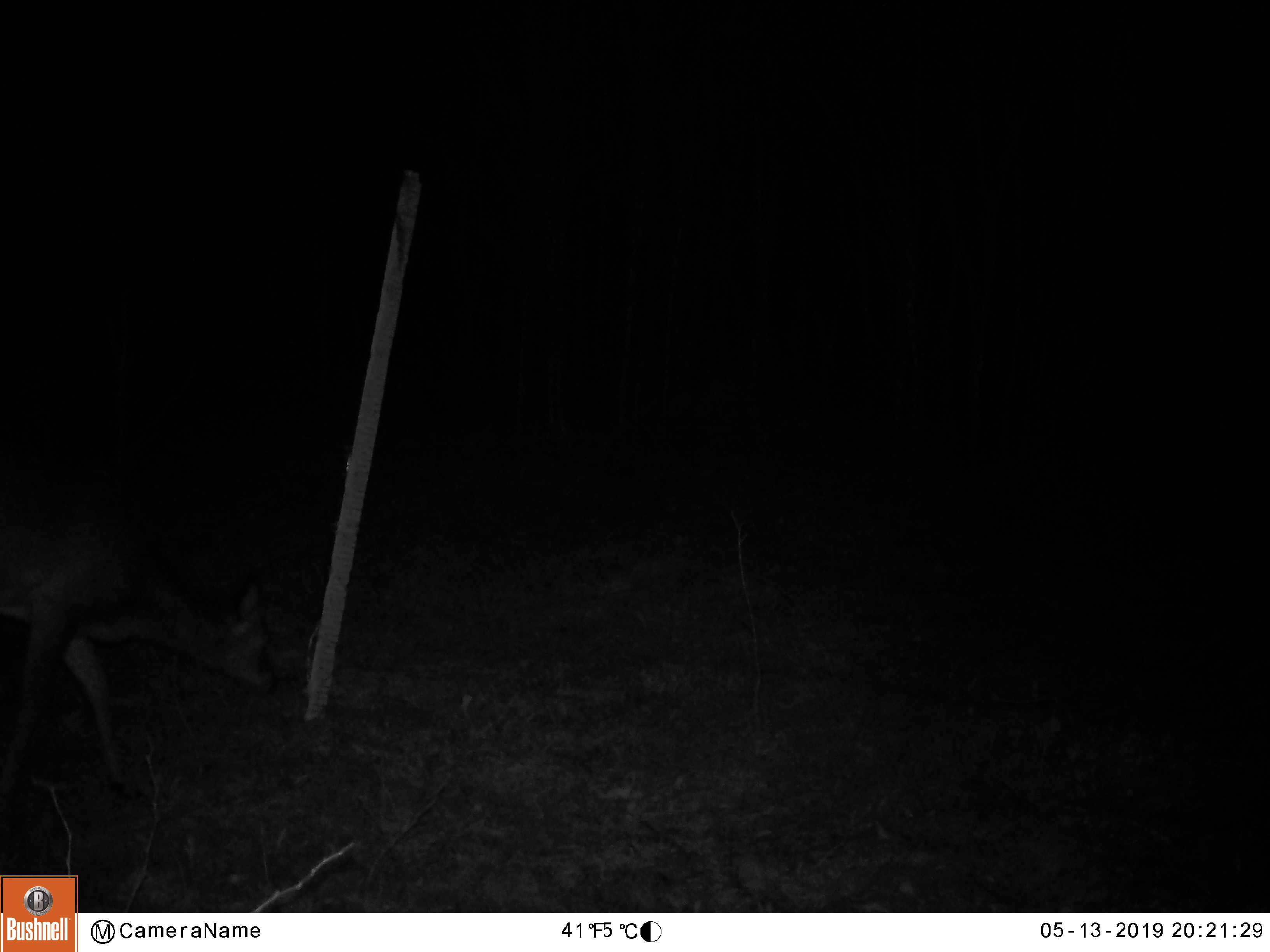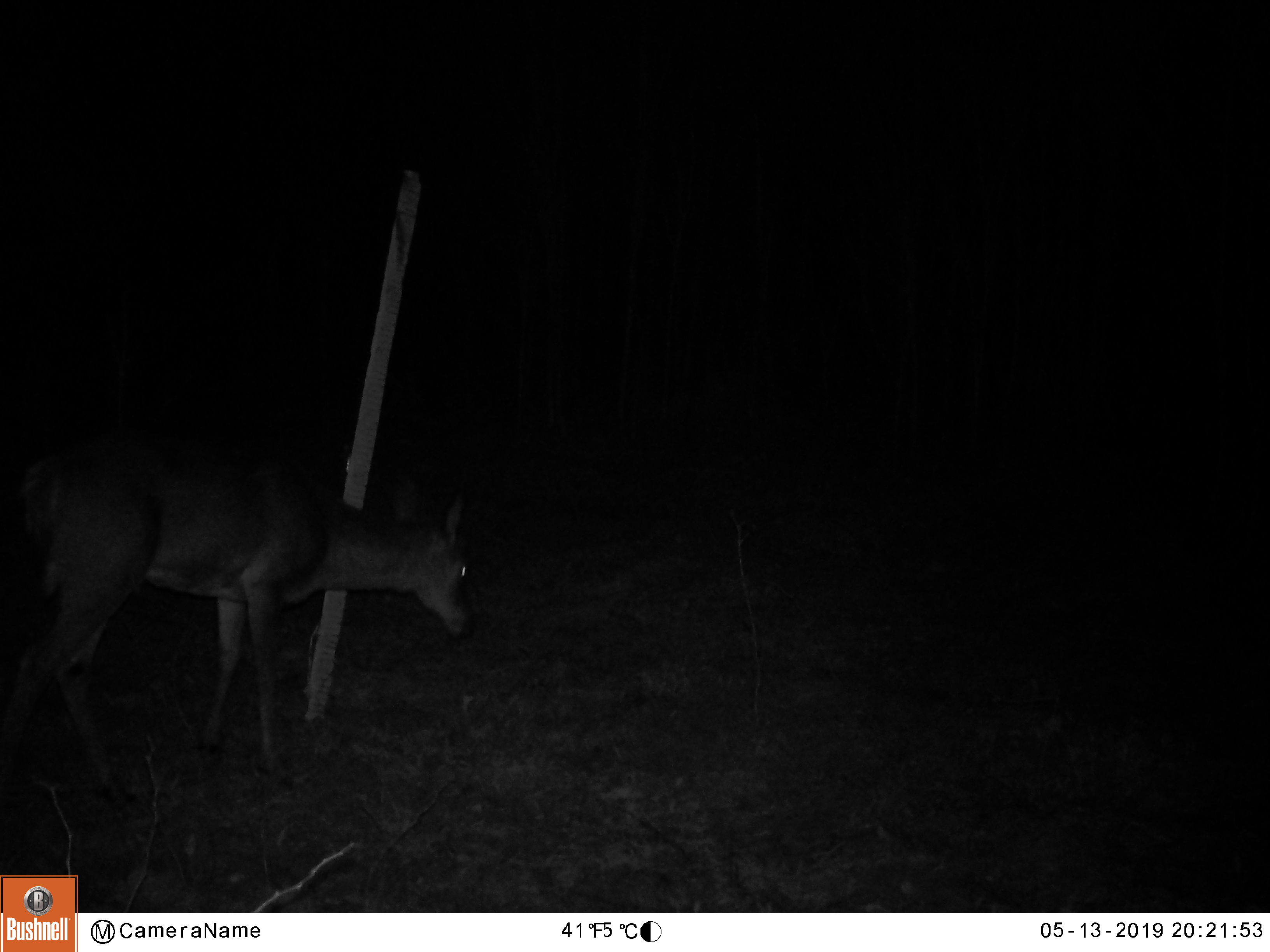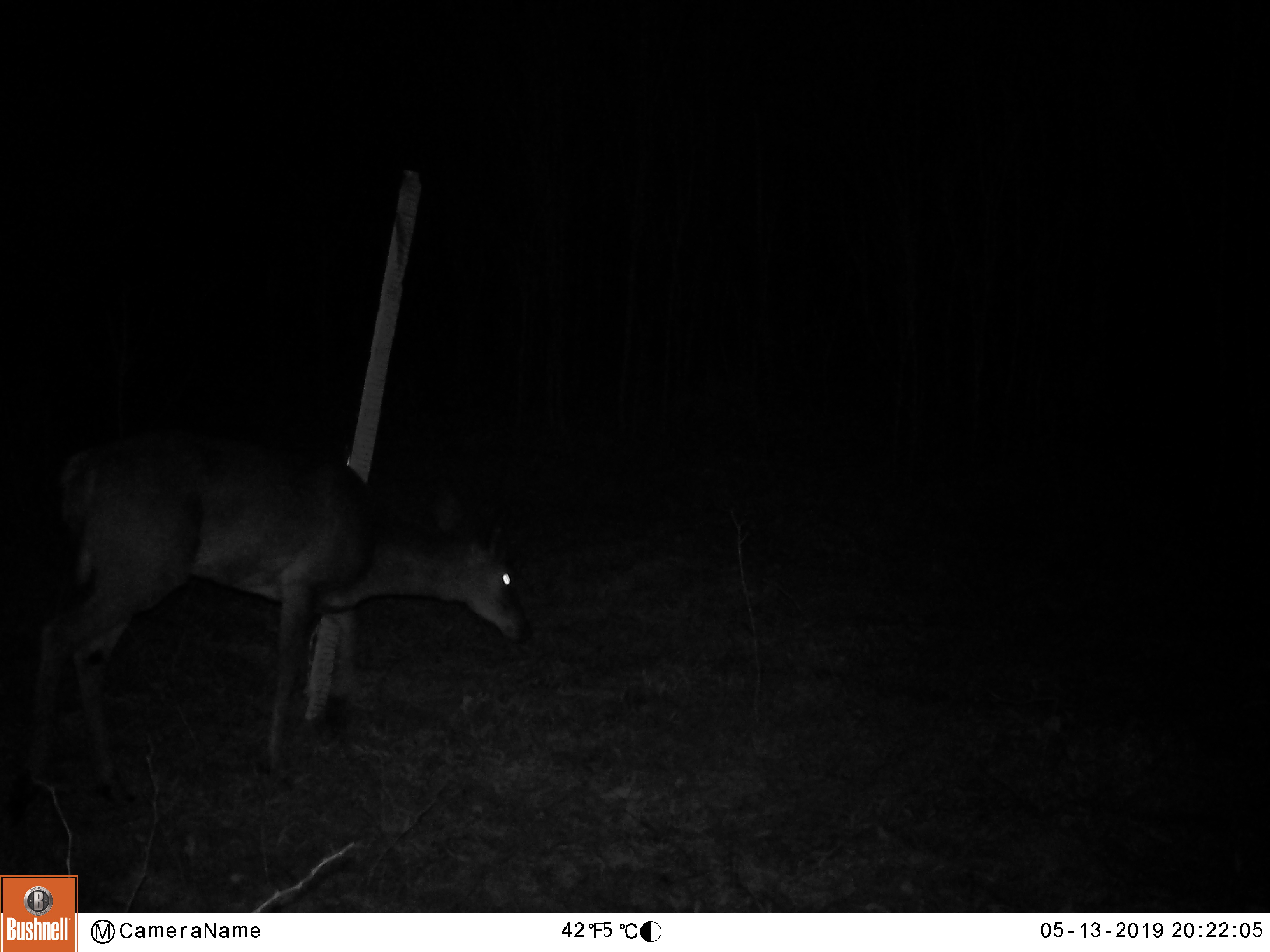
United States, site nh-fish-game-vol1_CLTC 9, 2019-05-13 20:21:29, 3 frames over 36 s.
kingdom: Animalia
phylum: Chordata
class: Mammalia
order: Artiodactyla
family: Cervidae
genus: Odocoileus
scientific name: Odocoileus virginianus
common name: white-tailed deer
White-tailed deer (Odocoileus virginianus).